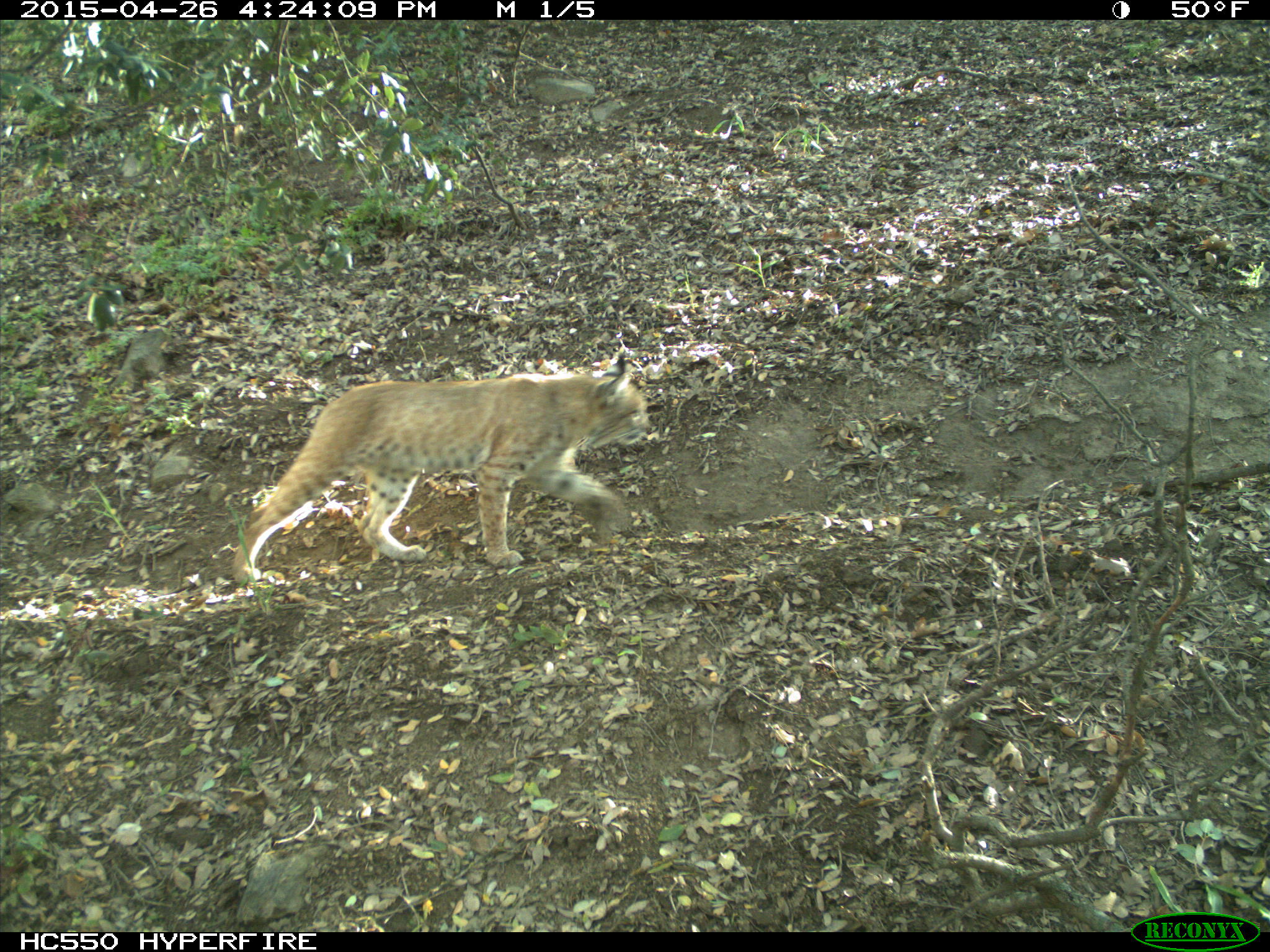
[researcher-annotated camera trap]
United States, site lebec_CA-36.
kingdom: Animalia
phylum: Chordata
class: Mammalia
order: Carnivora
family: Felidae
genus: Lynx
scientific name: Lynx rufus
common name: bobcat